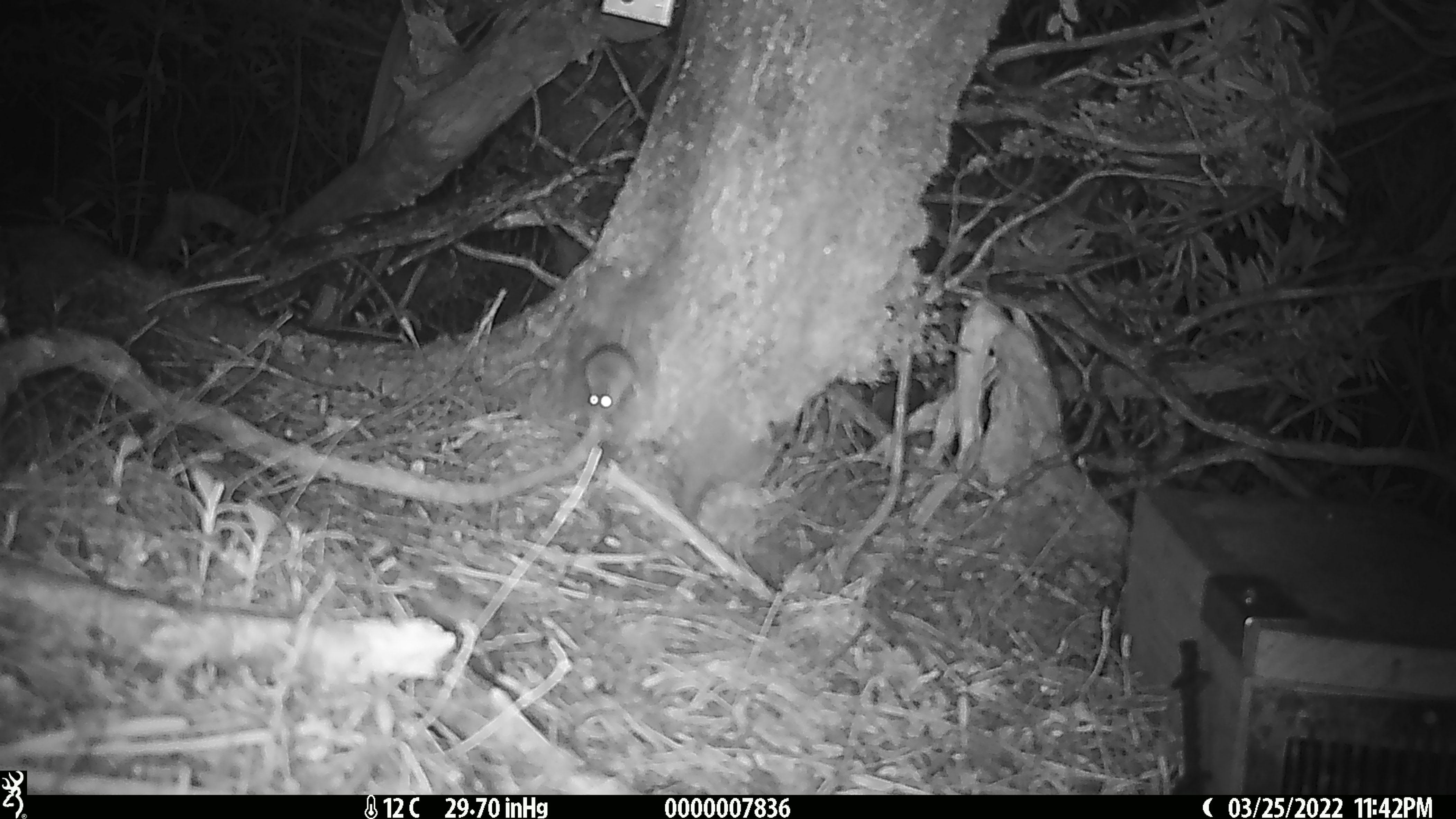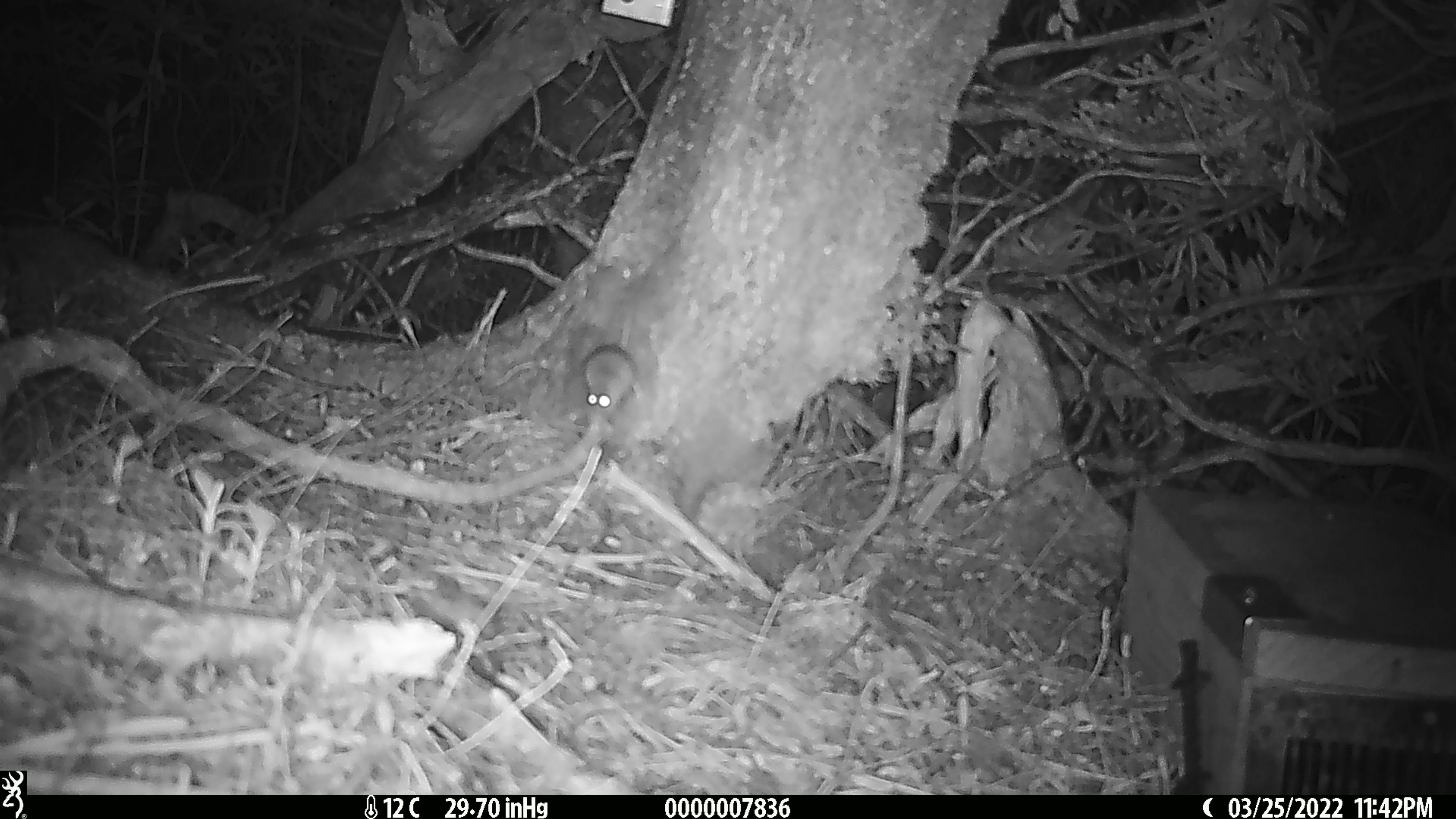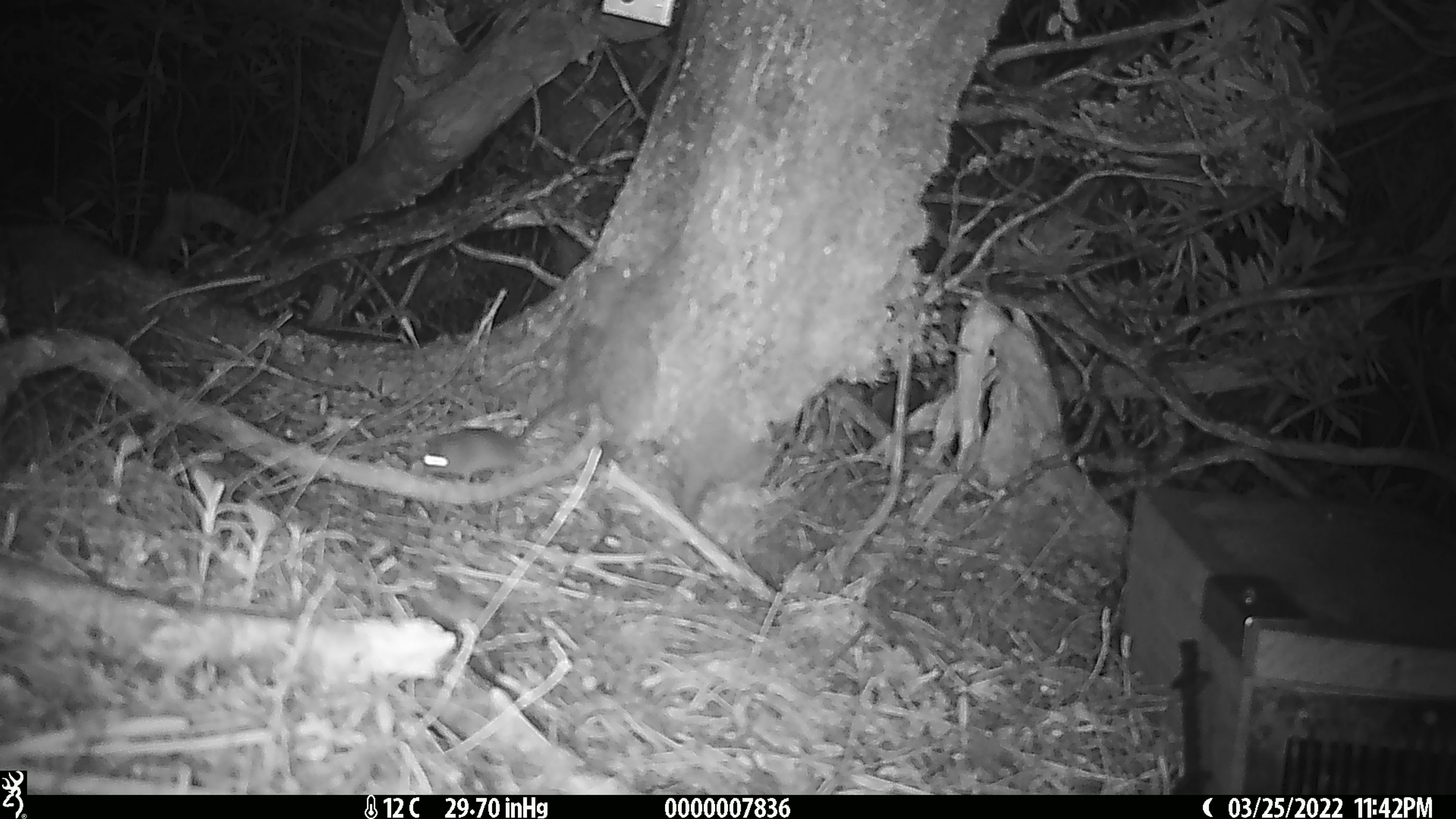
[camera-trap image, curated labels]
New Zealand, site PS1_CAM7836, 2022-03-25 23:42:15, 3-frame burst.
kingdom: Animalia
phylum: Chordata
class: Mammalia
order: Rodentia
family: Muridae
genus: Mus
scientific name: Mus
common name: mouse